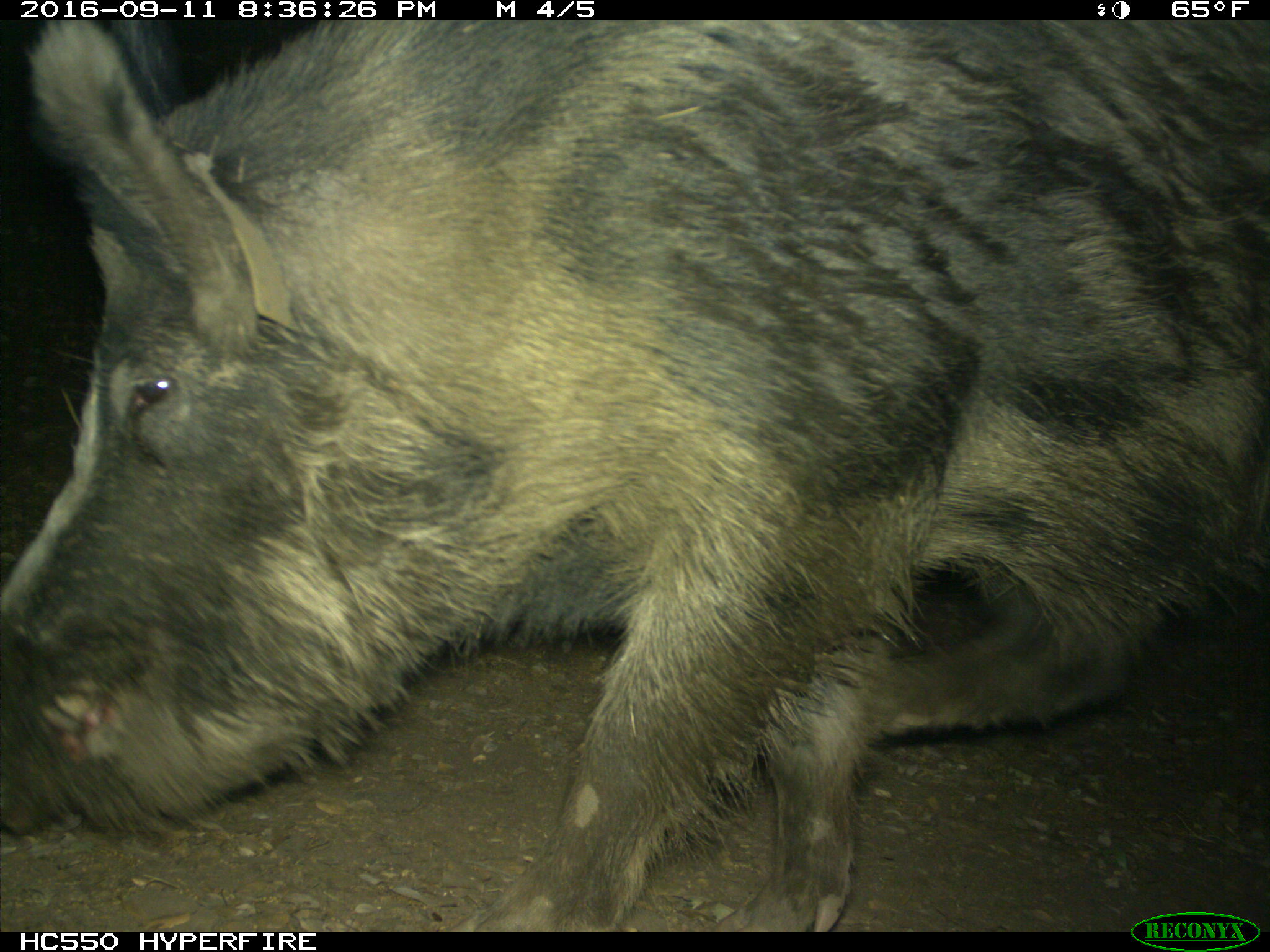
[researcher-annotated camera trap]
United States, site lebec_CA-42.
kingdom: Animalia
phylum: Chordata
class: Mammalia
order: Artiodactyla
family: Suidae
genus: Sus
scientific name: Sus scrofa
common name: wild boar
Sus scrofa (wild boar).